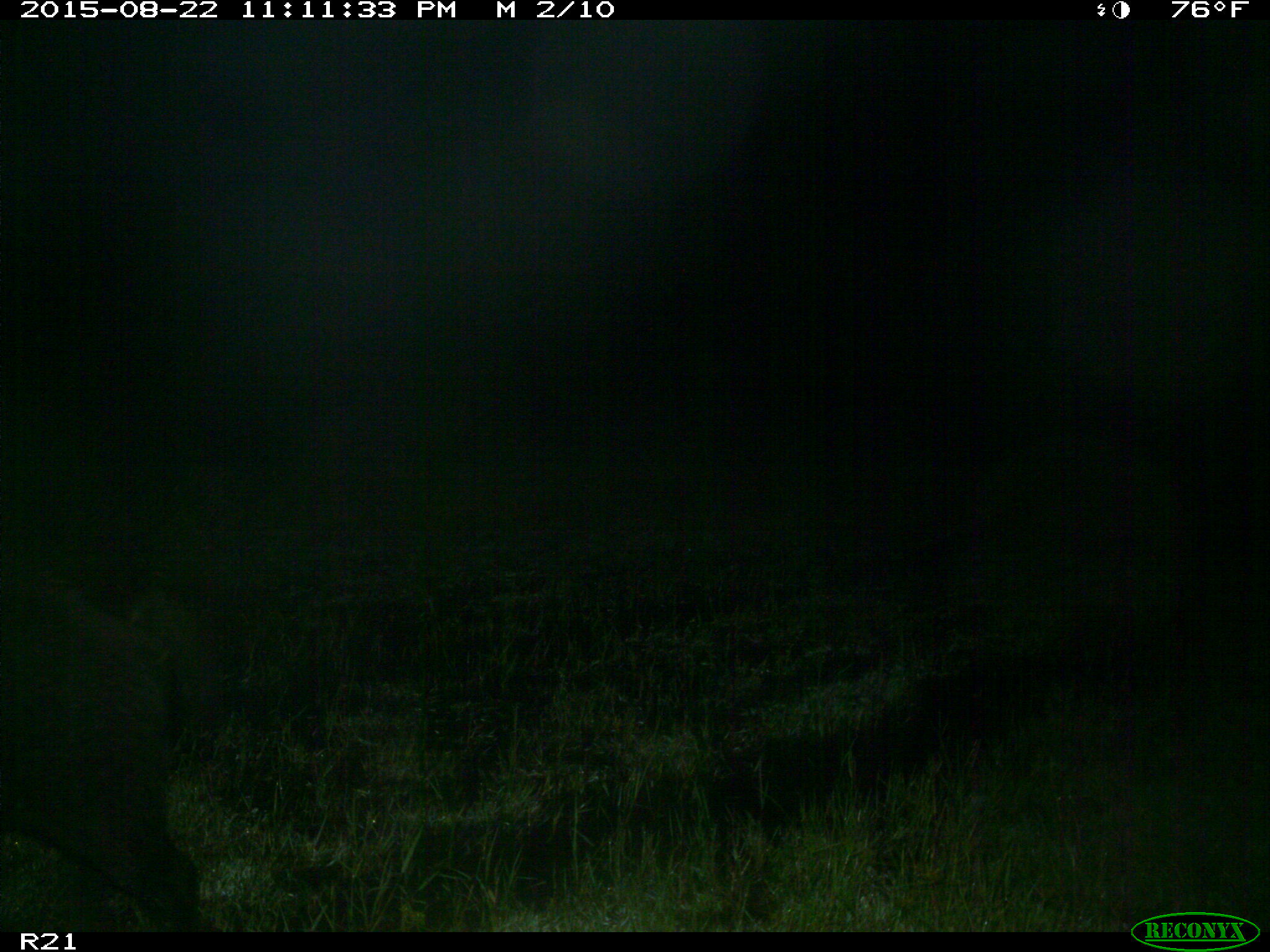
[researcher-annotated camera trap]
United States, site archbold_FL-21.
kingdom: Animalia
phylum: Chordata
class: Mammalia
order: Artiodactyla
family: Suidae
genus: Sus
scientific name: Sus scrofa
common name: wild boar